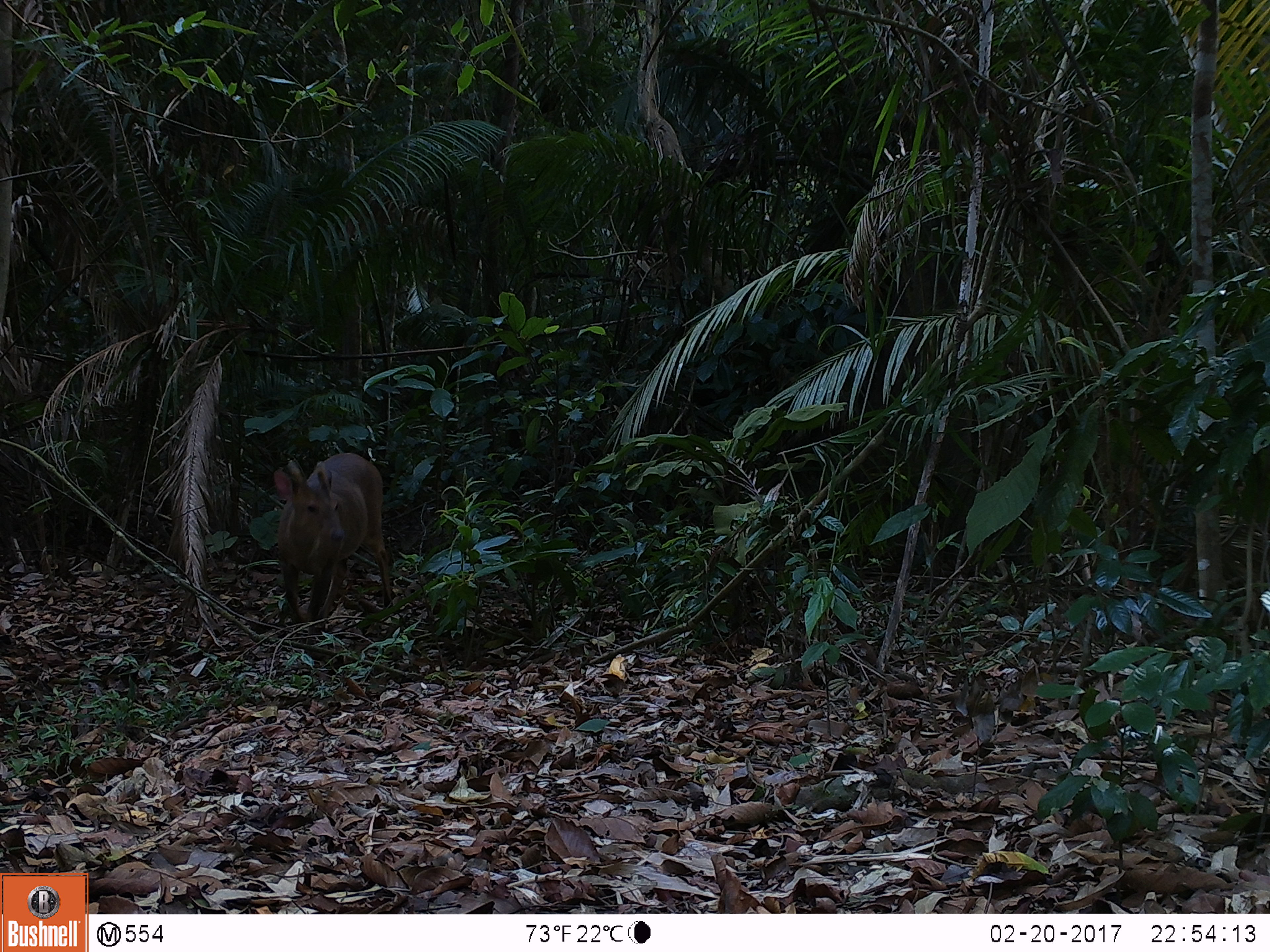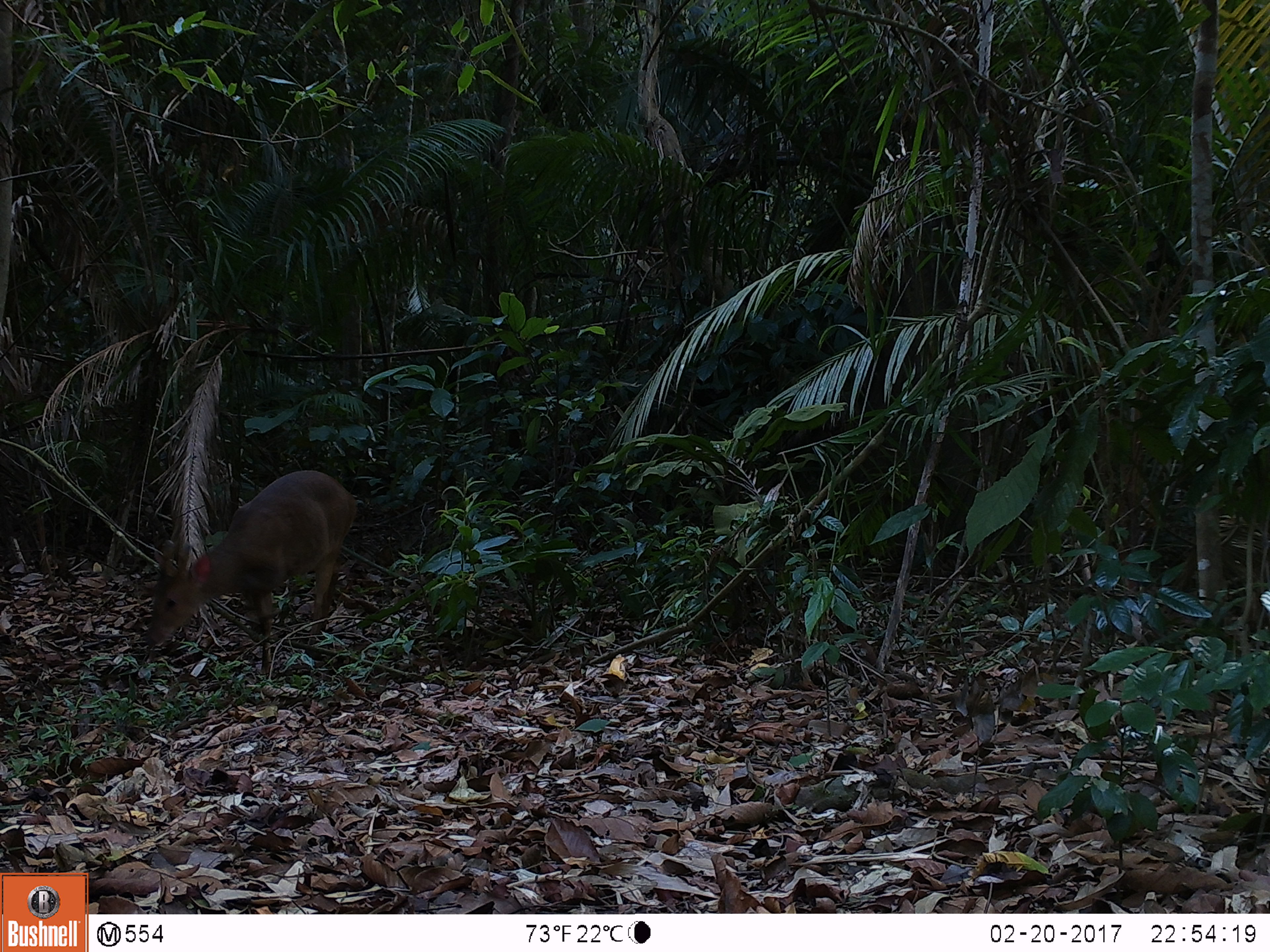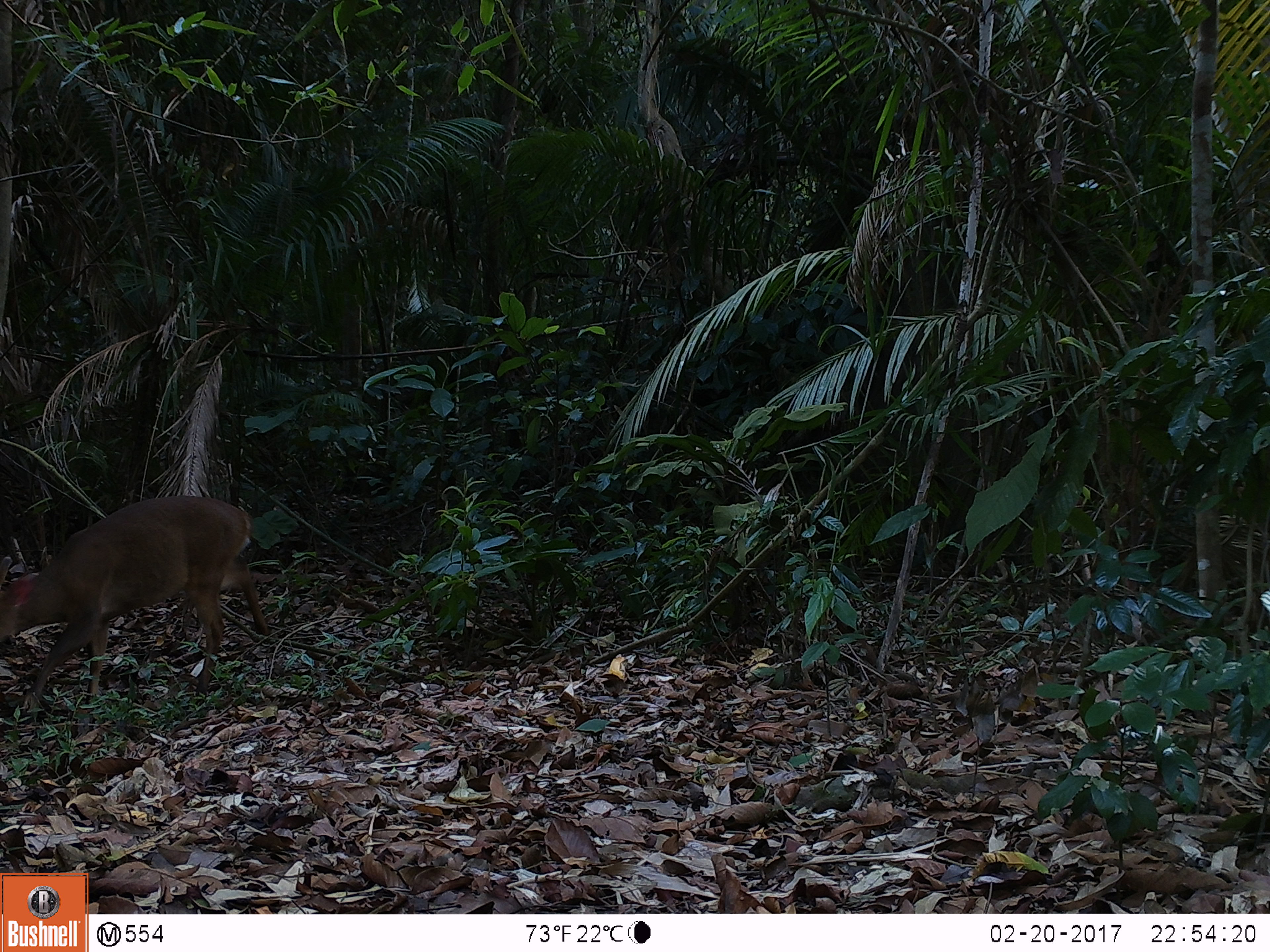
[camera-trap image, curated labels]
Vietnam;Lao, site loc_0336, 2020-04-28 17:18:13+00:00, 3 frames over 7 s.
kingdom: Animalia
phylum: Chordata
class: Mammalia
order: Artiodactyla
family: Cervidae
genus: Muntiacus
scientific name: Muntiacus vuquangensis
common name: large-antlered muntjac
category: large antlered muntjac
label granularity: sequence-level